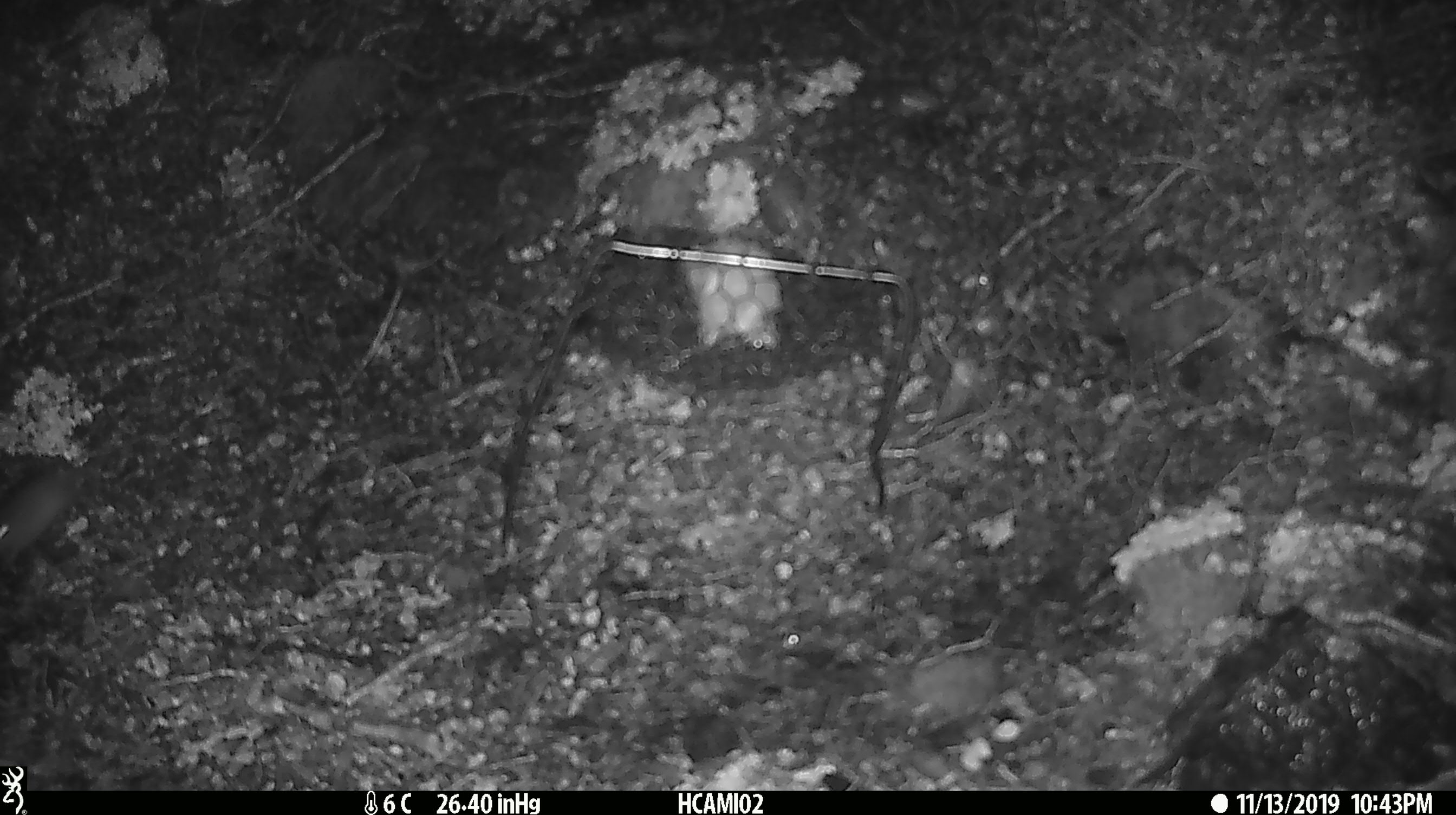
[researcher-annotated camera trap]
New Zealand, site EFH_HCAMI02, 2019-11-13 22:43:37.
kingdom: Animalia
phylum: Chordata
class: Mammalia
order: Rodentia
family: Muridae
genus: Mus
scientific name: Mus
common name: mouse